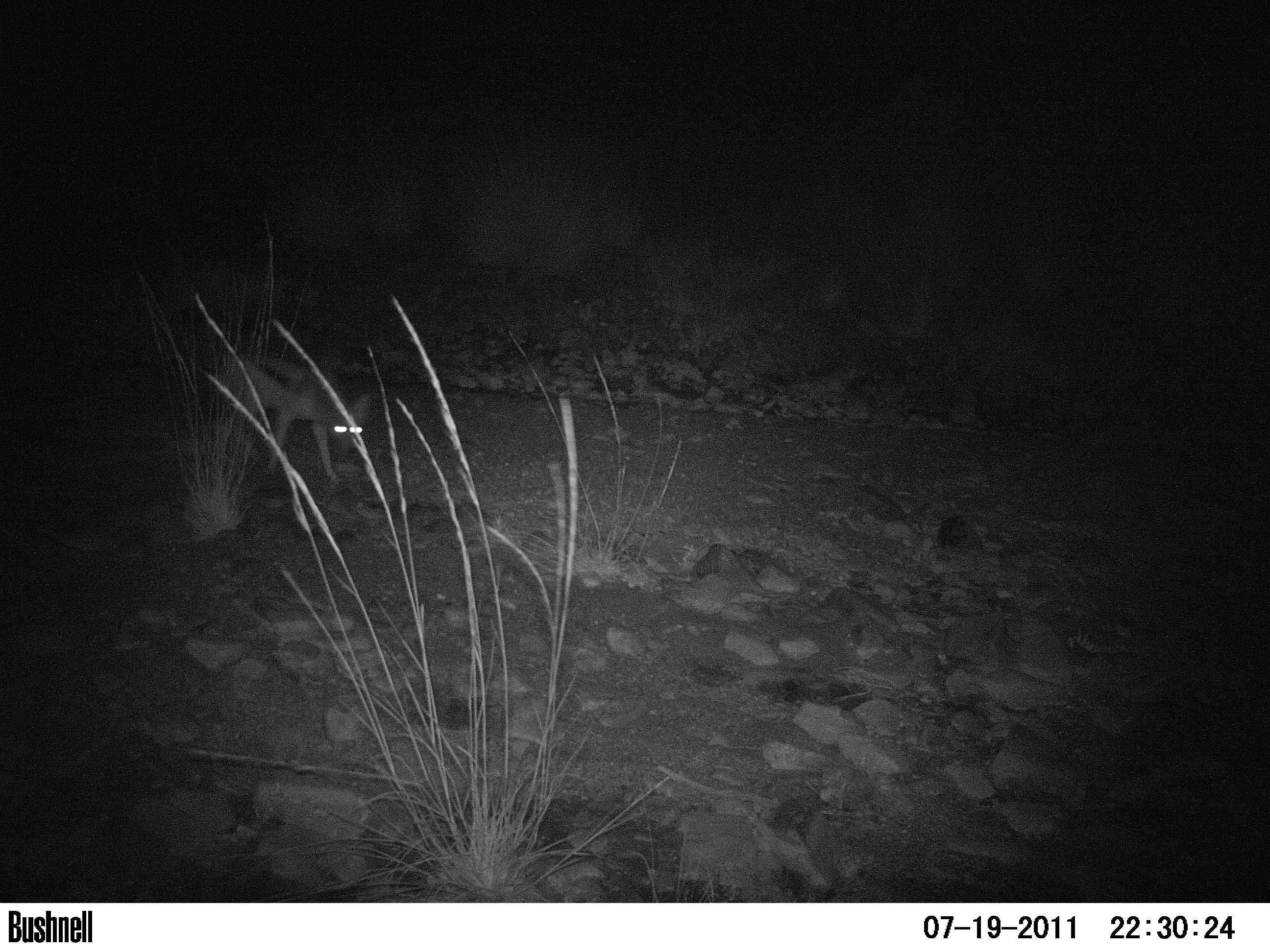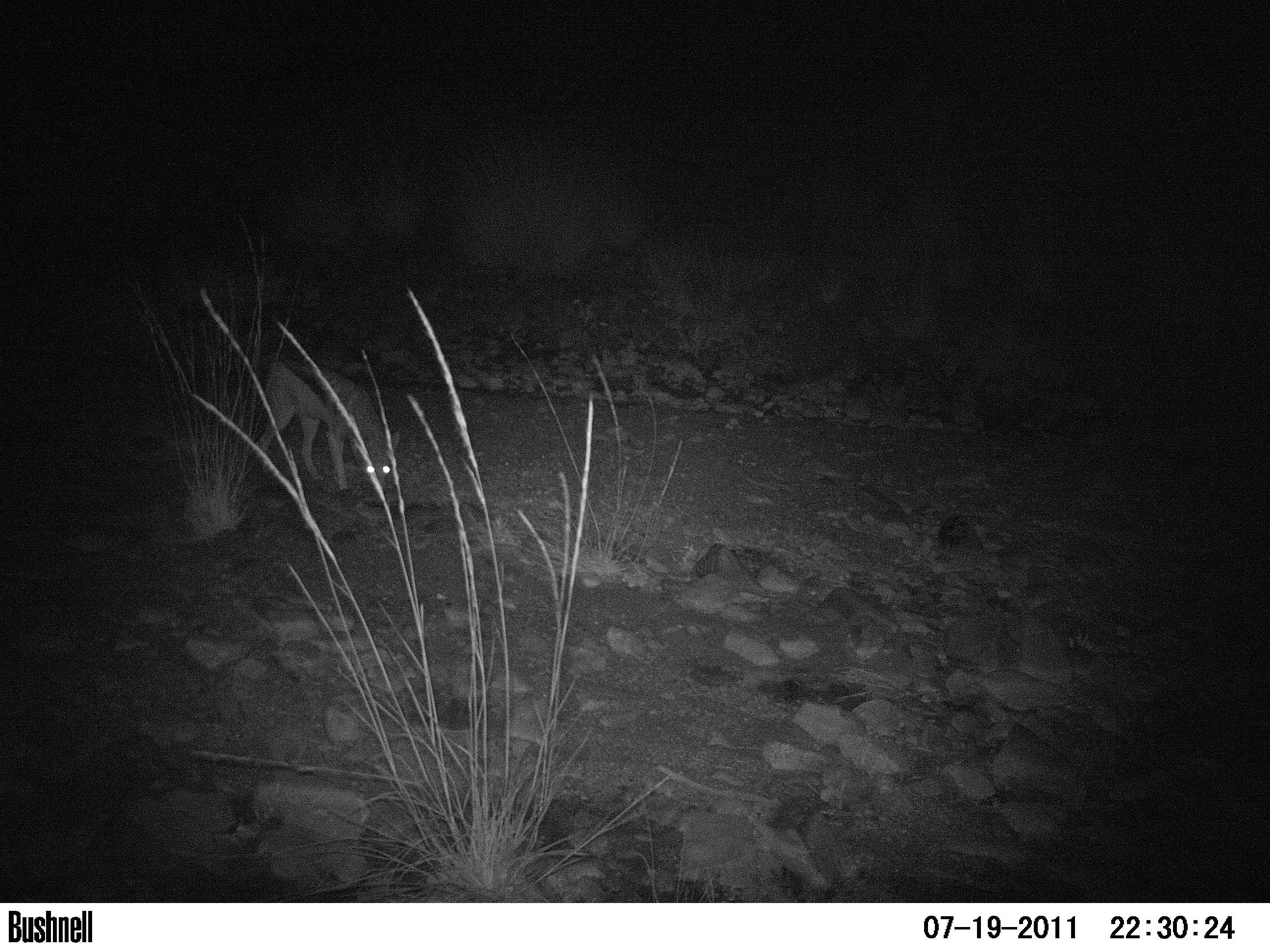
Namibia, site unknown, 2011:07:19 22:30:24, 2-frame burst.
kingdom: Animalia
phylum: Chordata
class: Mammalia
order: Carnivora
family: Canidae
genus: Lupulella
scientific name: Lupulella mesomelas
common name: black-backed jackal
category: canis mesomelas